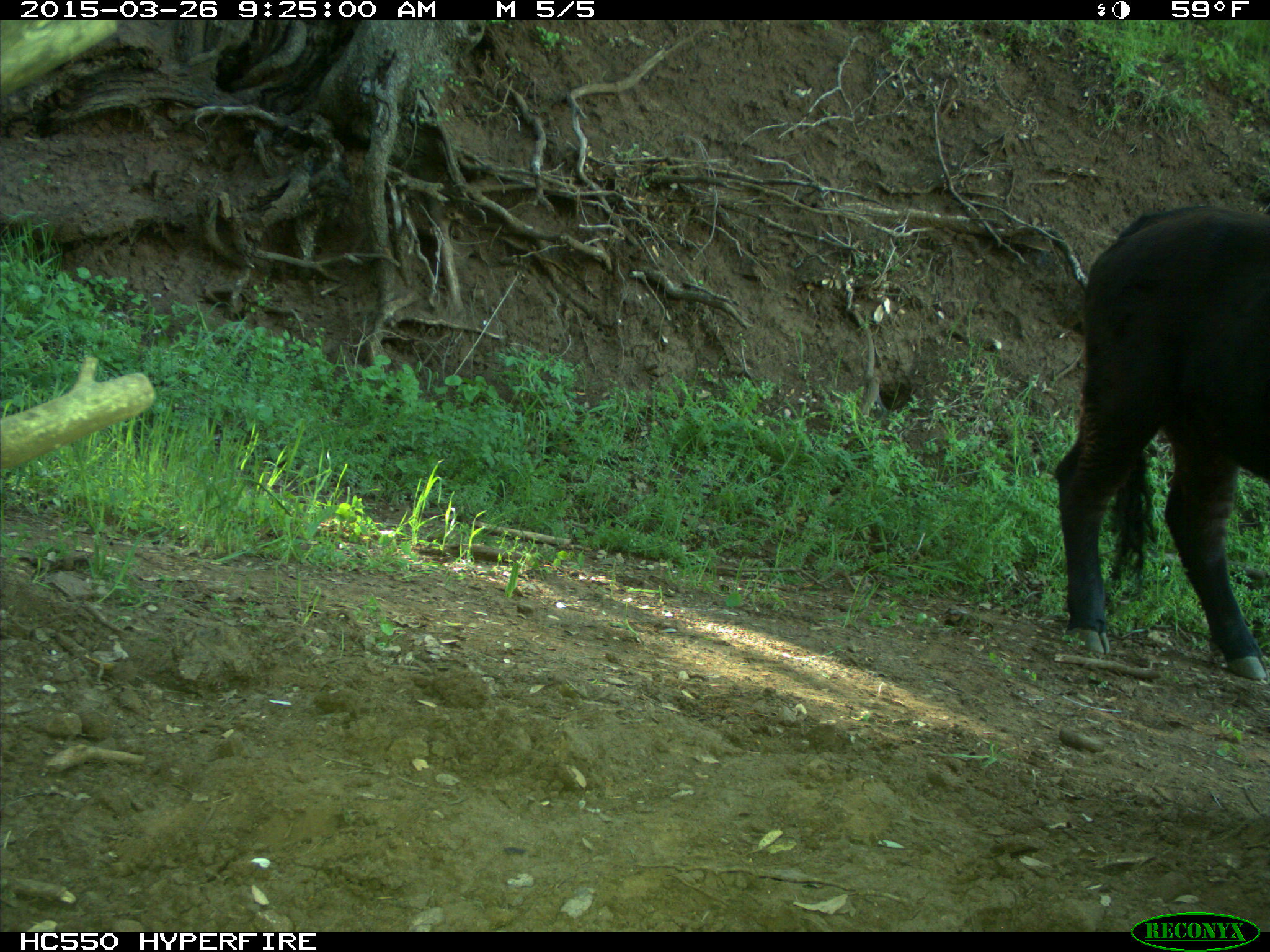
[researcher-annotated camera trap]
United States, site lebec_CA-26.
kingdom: Animalia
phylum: Chordata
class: Mammalia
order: Artiodactyla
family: Bovidae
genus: Bos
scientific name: Bos taurus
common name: domestic cow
Bos taurus (domestic cow).